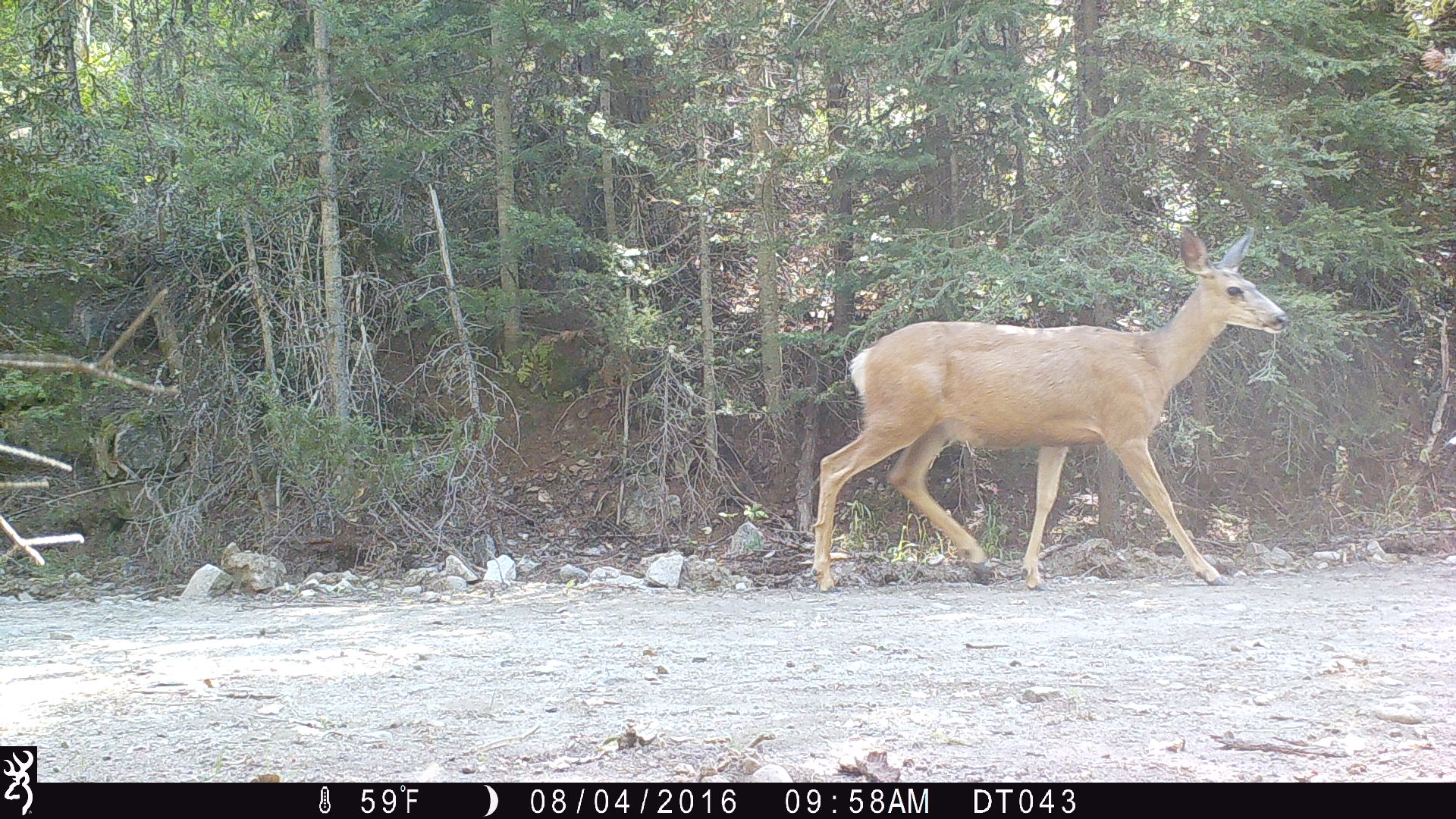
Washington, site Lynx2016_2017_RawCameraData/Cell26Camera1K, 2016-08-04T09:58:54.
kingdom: Animalia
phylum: Chordata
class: Mammalia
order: Artiodactyla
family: Cervidae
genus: Odocoileus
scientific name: Odocoileus hemionus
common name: mule deer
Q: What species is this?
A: Odocoileus hemionus (mule deer).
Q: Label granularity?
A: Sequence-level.